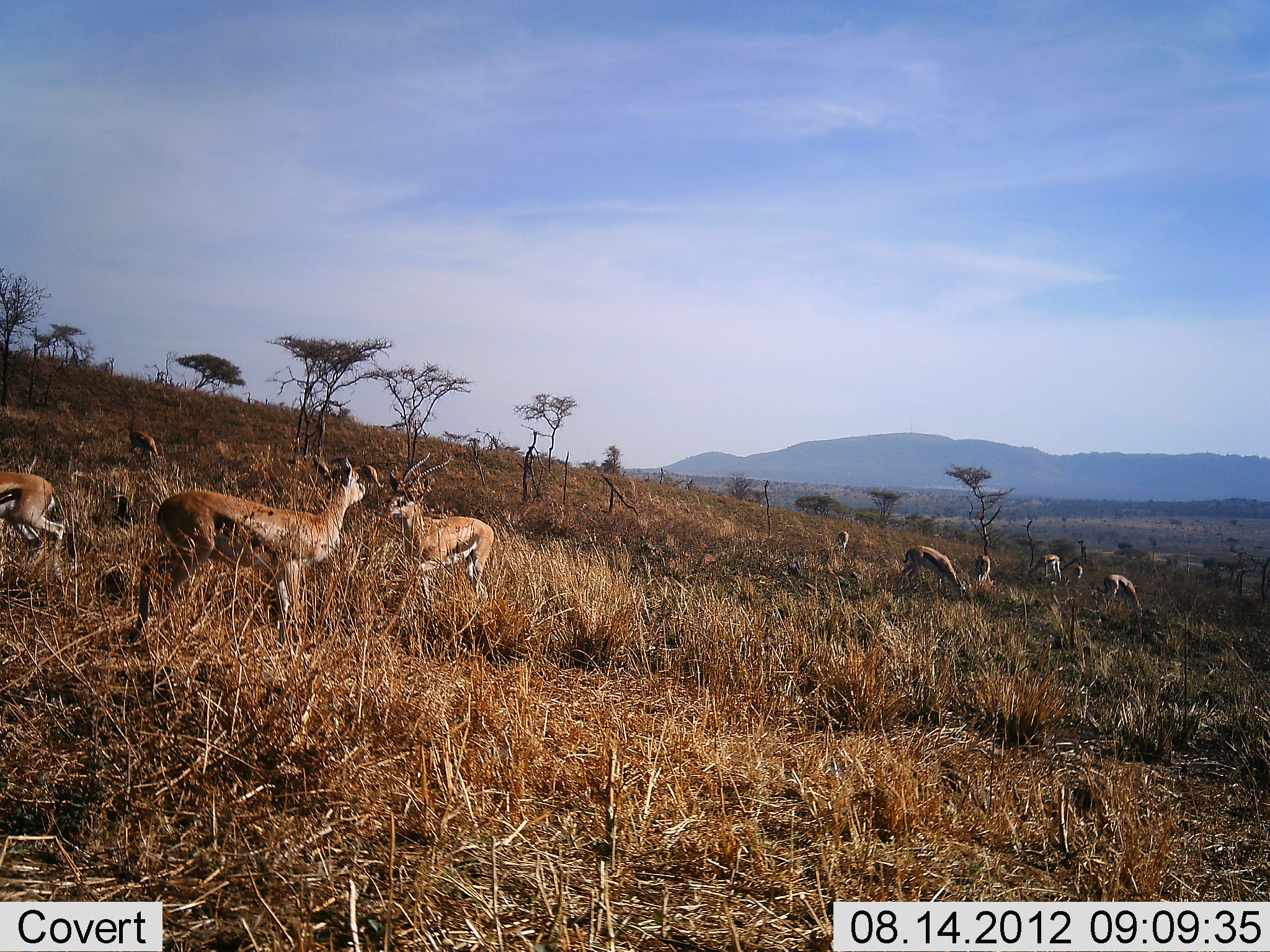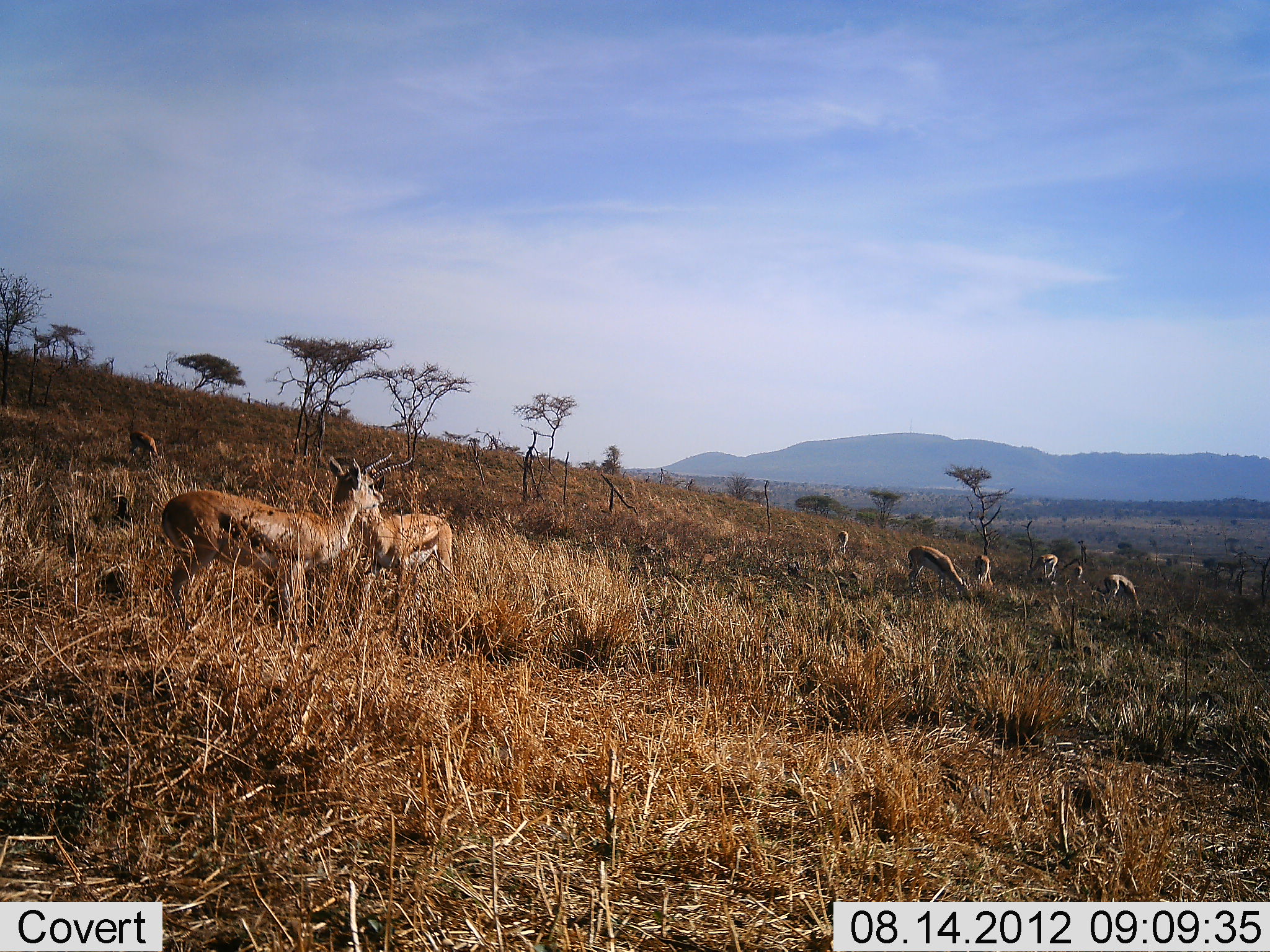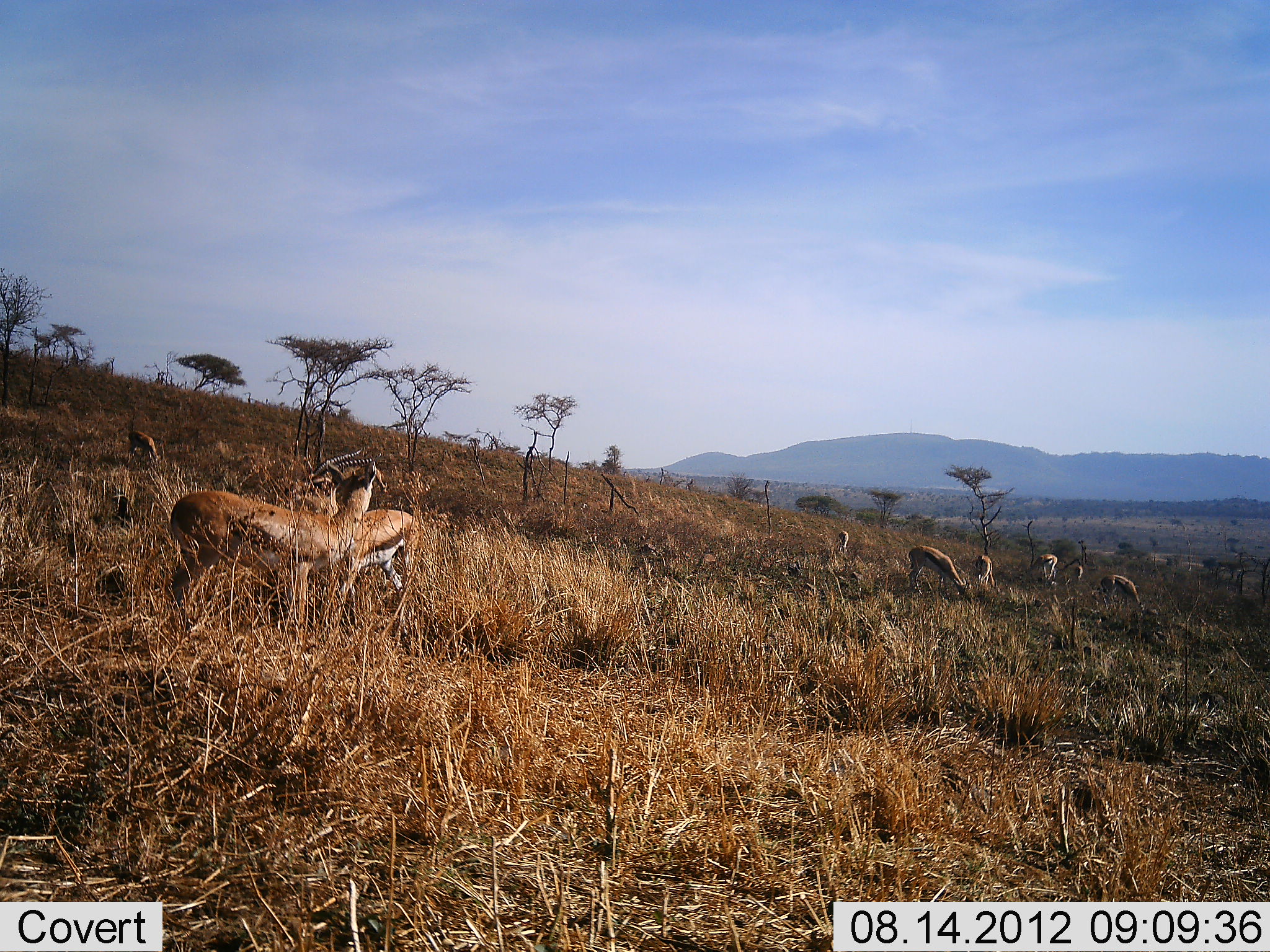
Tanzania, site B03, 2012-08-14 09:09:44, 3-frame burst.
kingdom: Animalia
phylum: Chordata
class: Mammalia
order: Artiodactyla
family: Bovidae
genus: Eudorcas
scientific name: Eudorcas thomsonii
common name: thomson's gazelle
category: gazellethomsons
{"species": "gazellethomsons (thomson's gazelle) (Eudorcas thomsonii)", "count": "10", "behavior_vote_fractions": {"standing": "90%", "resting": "0%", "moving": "100%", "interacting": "0%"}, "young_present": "0%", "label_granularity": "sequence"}